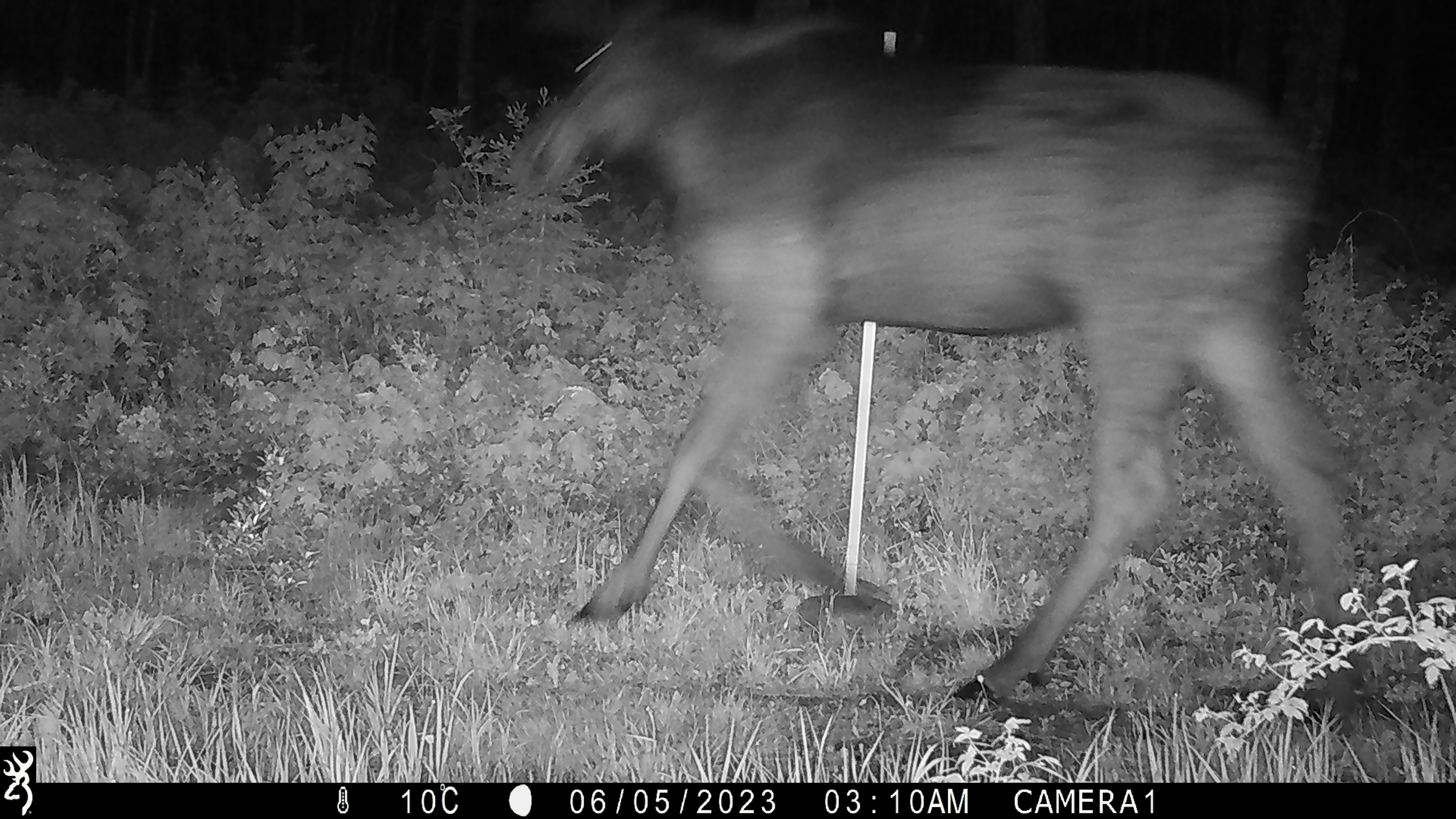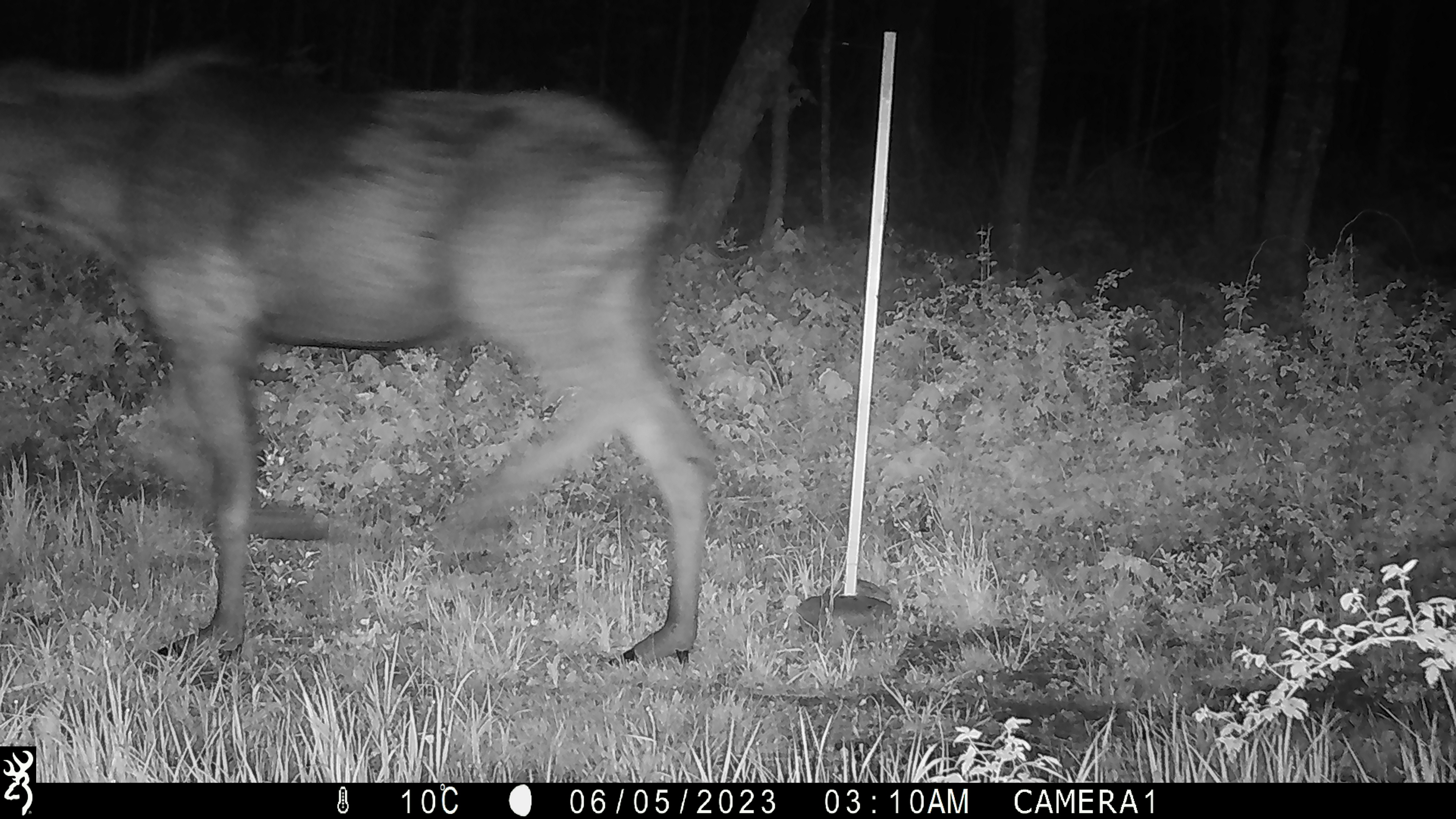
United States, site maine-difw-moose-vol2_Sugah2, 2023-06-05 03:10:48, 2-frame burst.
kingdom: Animalia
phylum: Chordata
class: Mammalia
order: Artiodactyla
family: Cervidae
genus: Alces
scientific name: Alces alces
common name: moose